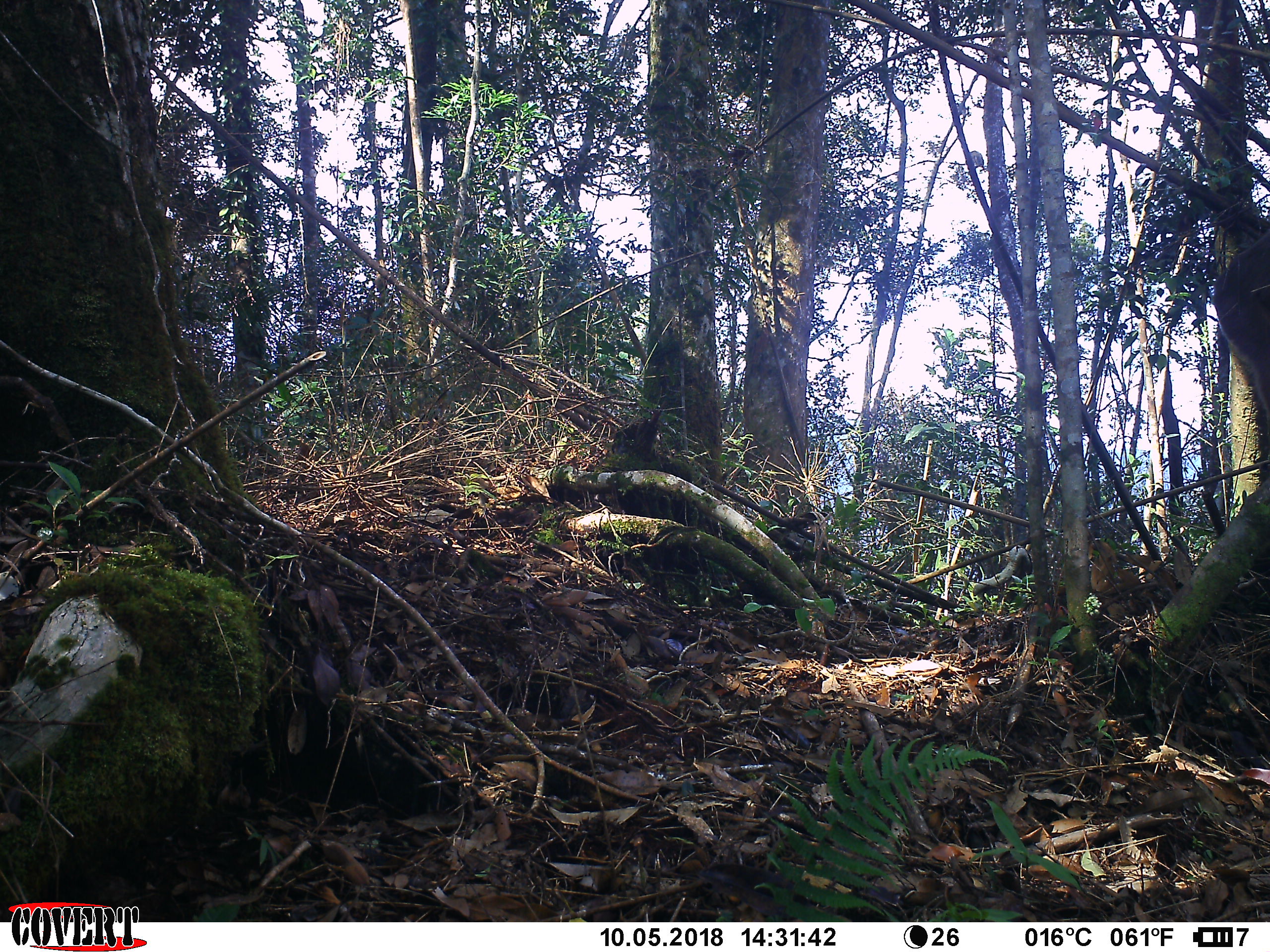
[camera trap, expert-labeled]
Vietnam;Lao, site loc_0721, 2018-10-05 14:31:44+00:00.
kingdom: Animalia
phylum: Chordata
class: Mammalia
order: Primates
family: Cercopithecidae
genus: Macaca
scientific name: Macaca arctoides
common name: stump-tailed macaque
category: stump tailed macaque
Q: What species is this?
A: Stump tailed macaque (stump-tailed macaque) (Macaca arctoides).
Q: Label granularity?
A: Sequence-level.